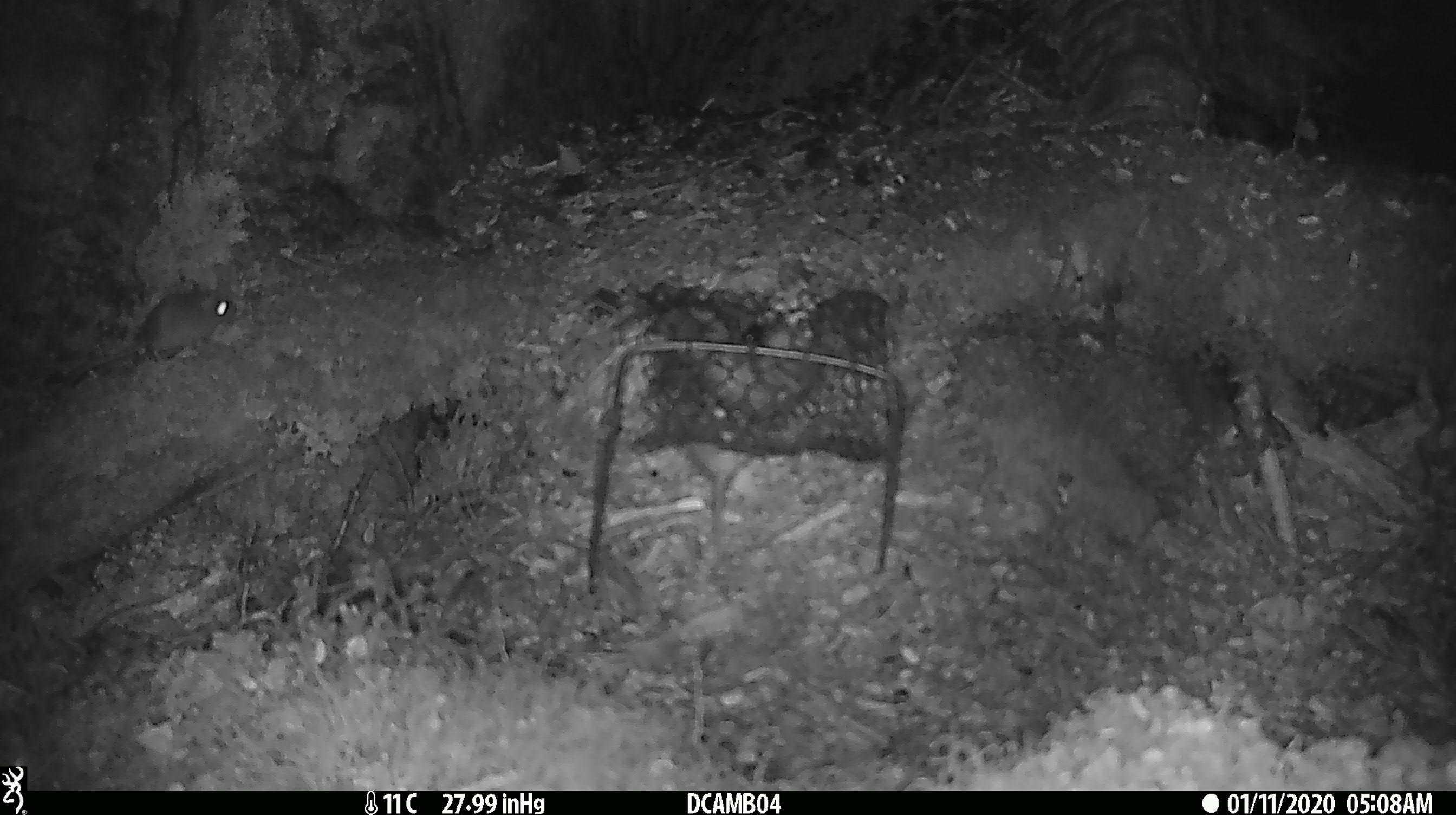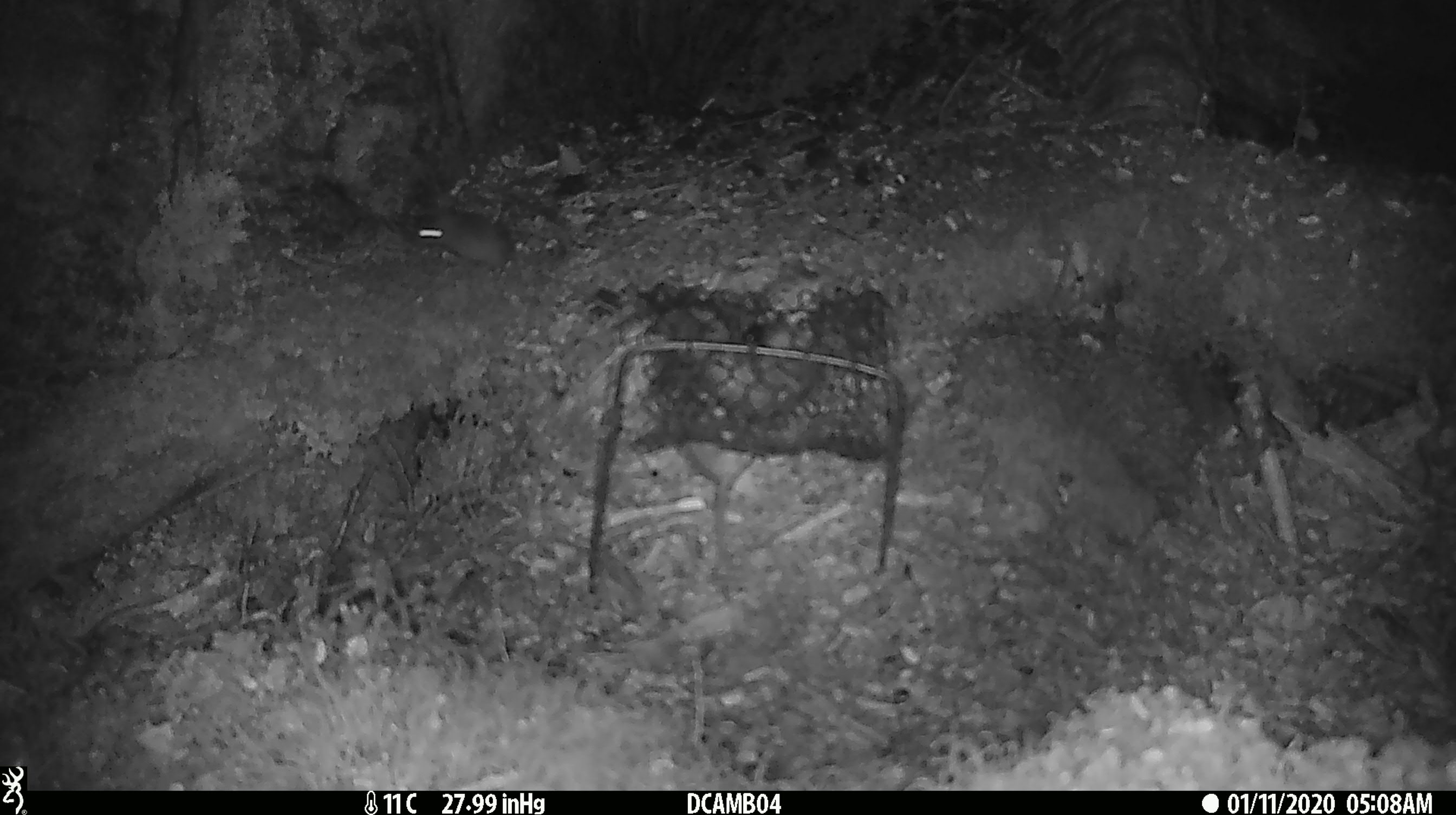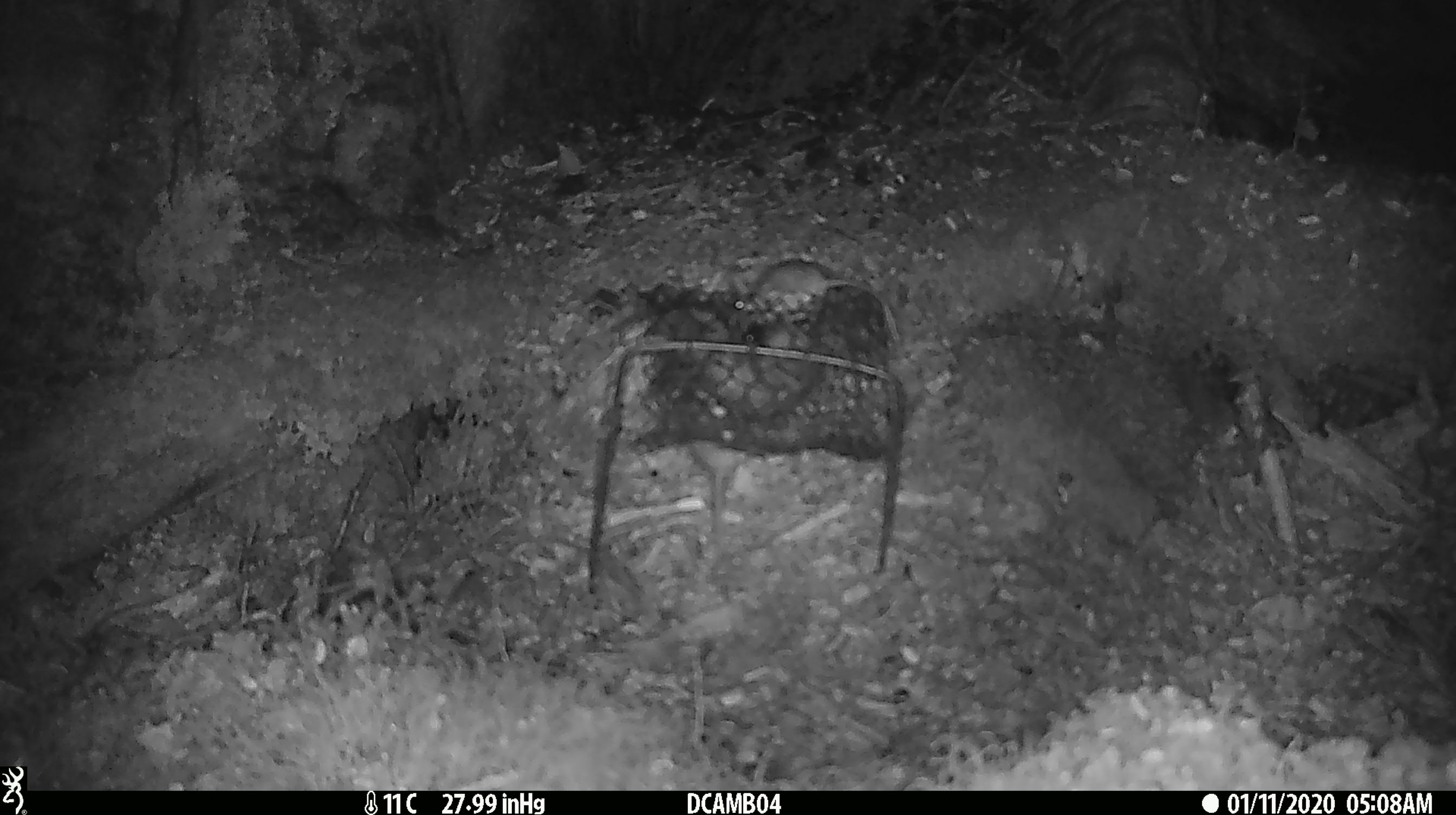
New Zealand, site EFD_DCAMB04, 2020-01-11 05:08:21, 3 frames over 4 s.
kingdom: Animalia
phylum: Chordata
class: Mammalia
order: Rodentia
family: Muridae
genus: Mus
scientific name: Mus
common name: mouse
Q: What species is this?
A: Mouse (Mus).